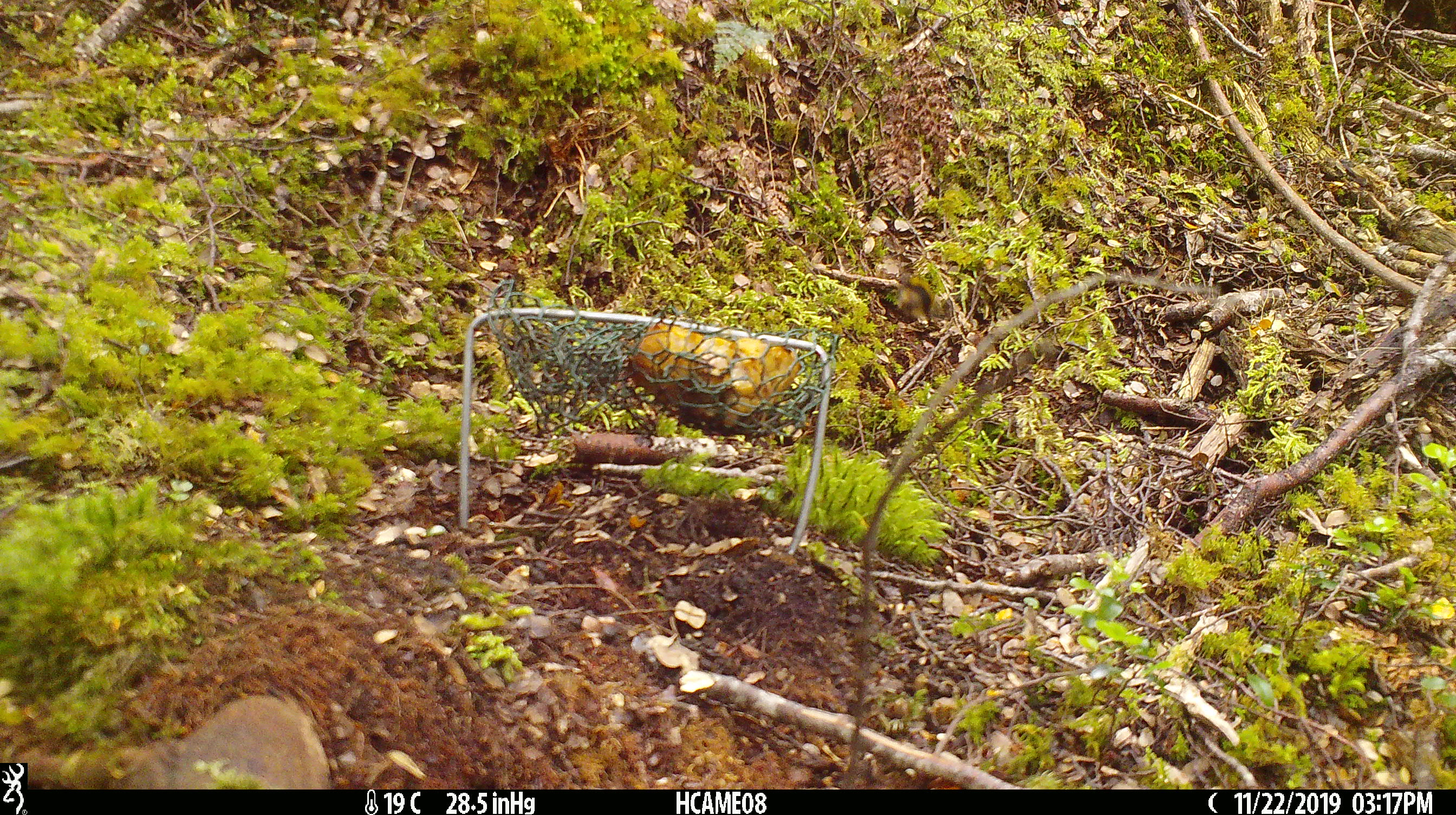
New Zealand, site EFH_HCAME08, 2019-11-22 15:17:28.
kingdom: Animalia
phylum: Chordata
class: Mammalia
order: Rodentia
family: Muridae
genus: Mus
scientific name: Mus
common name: mouse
Mouse (Mus).